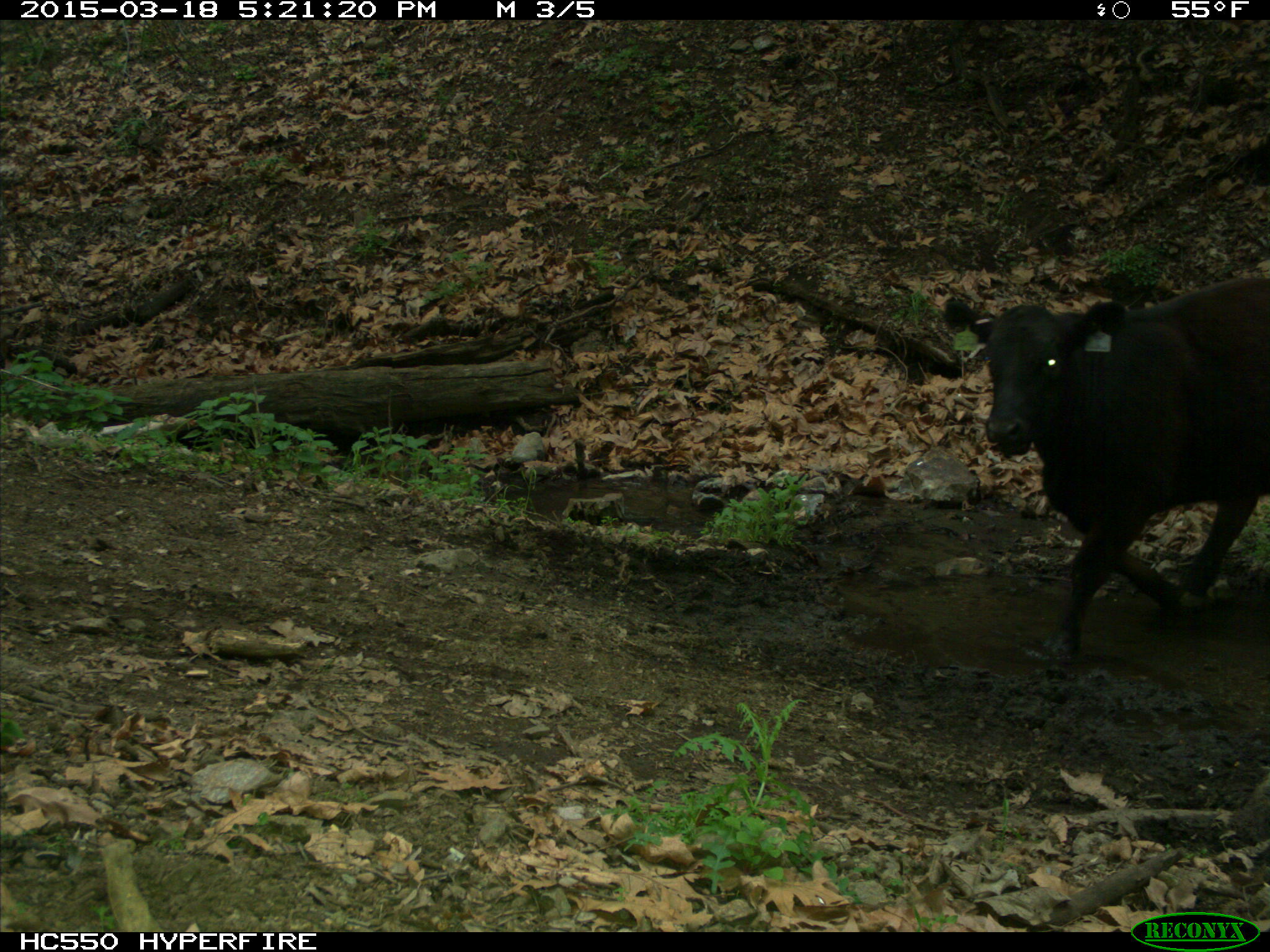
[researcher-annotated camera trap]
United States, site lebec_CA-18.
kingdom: Animalia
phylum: Chordata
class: Mammalia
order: Artiodactyla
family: Bovidae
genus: Bos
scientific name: Bos taurus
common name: domestic cow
Bos taurus (domestic cow).